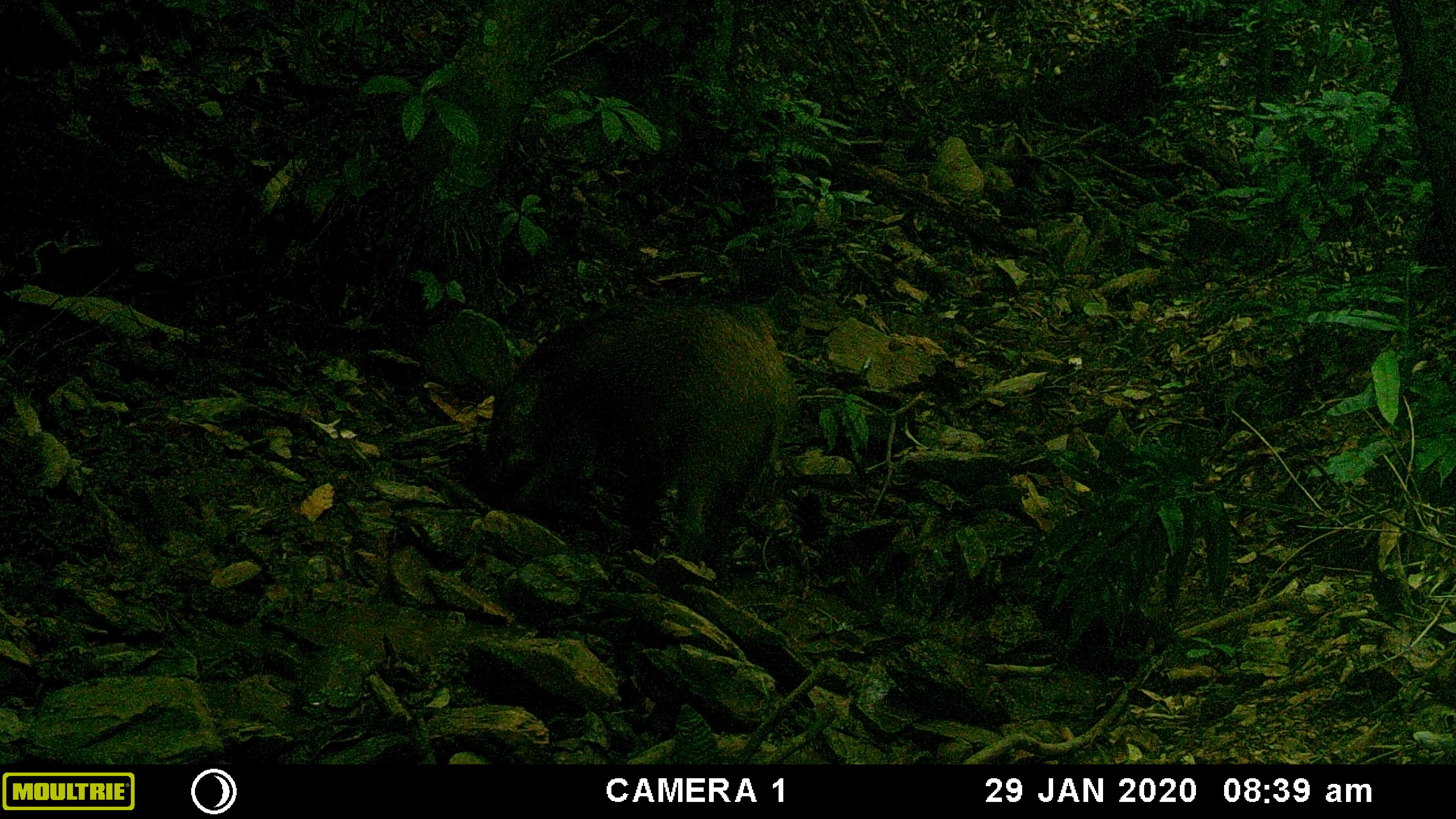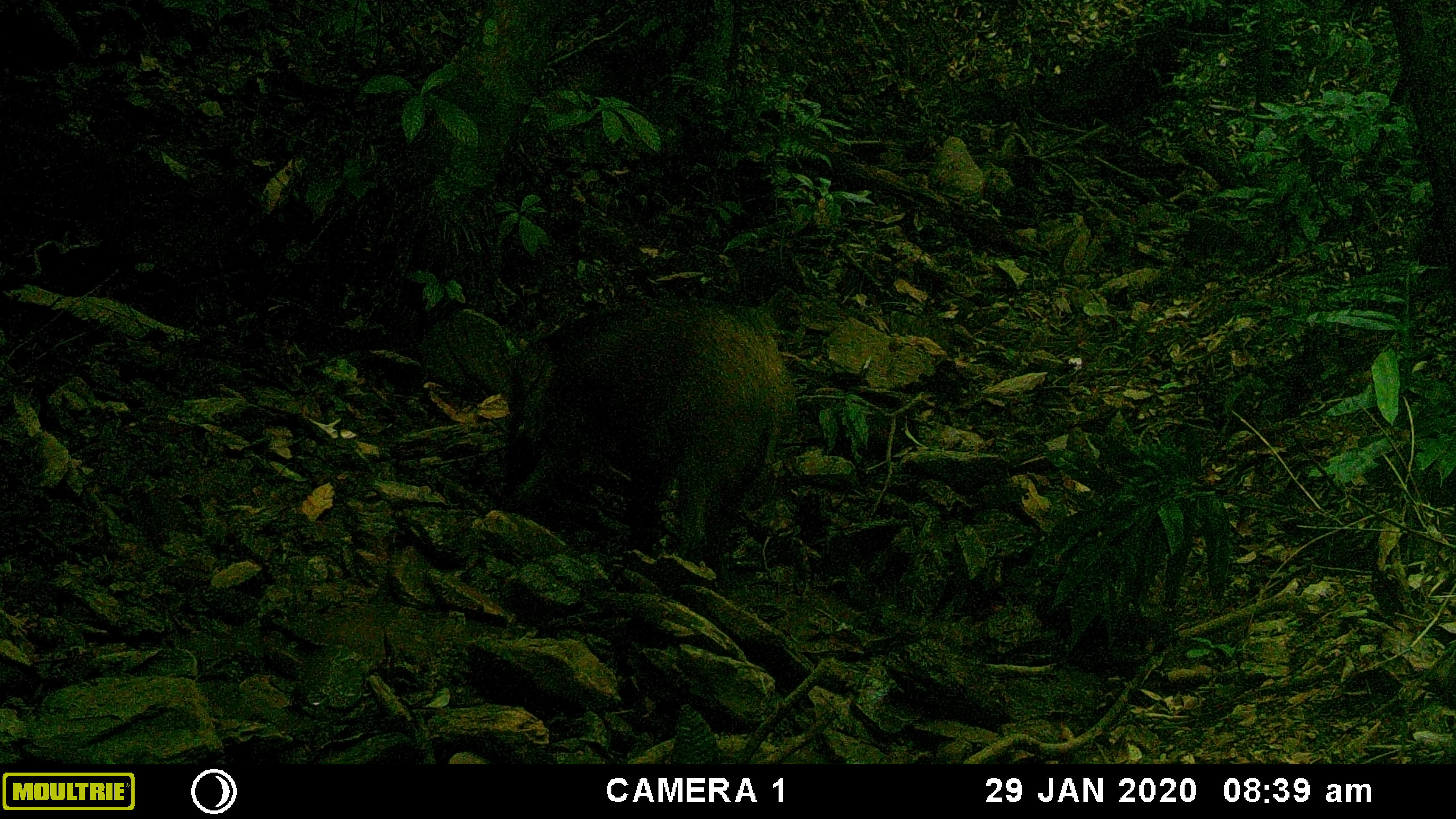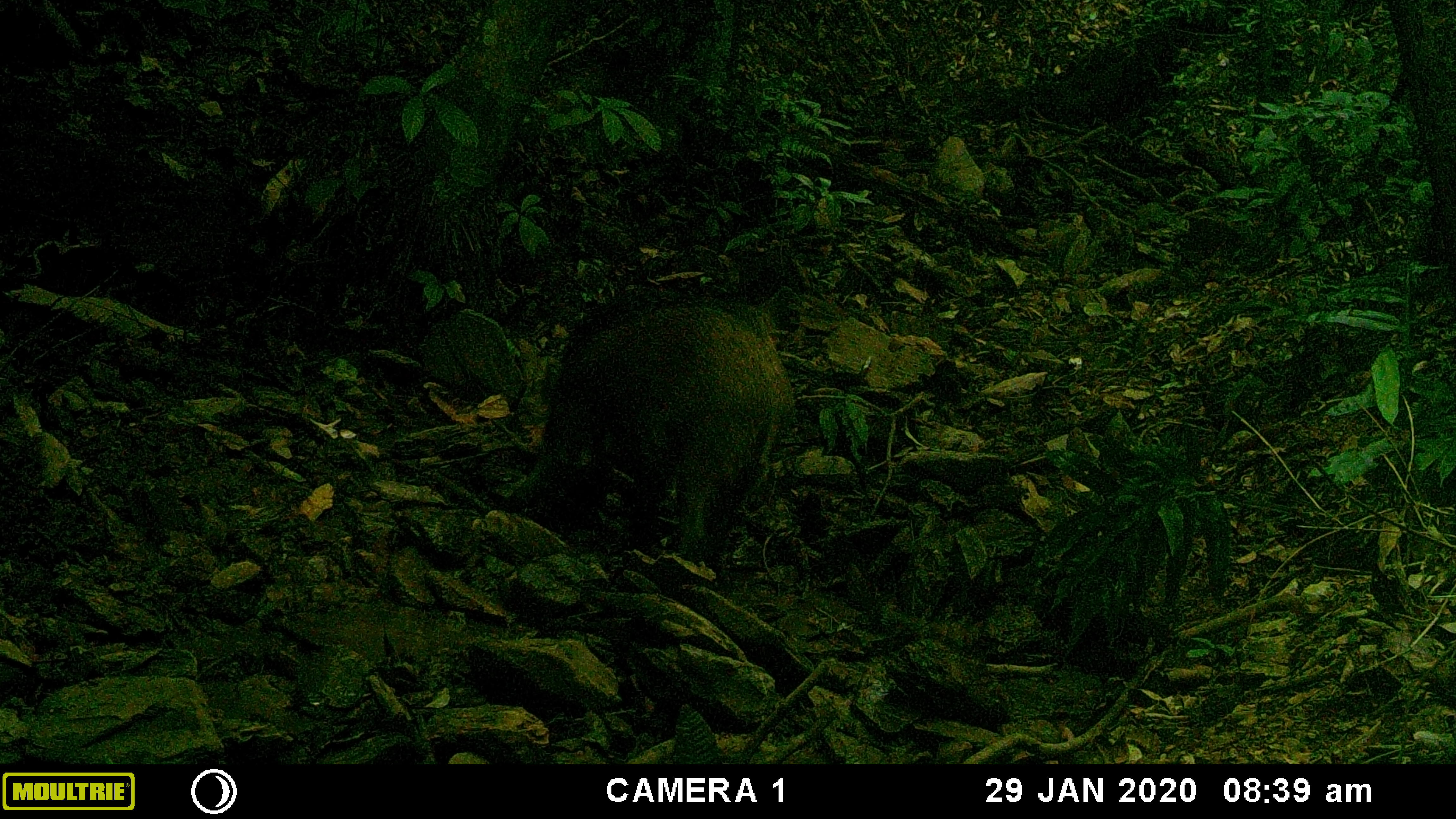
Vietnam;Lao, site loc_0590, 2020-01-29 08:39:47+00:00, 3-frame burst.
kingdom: Animalia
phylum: Chordata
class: Mammalia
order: Artiodactyla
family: Suidae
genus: Sus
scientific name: Sus scrofa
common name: eurasian wild pig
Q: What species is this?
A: Eurasian wild pig (Sus scrofa).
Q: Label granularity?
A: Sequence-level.